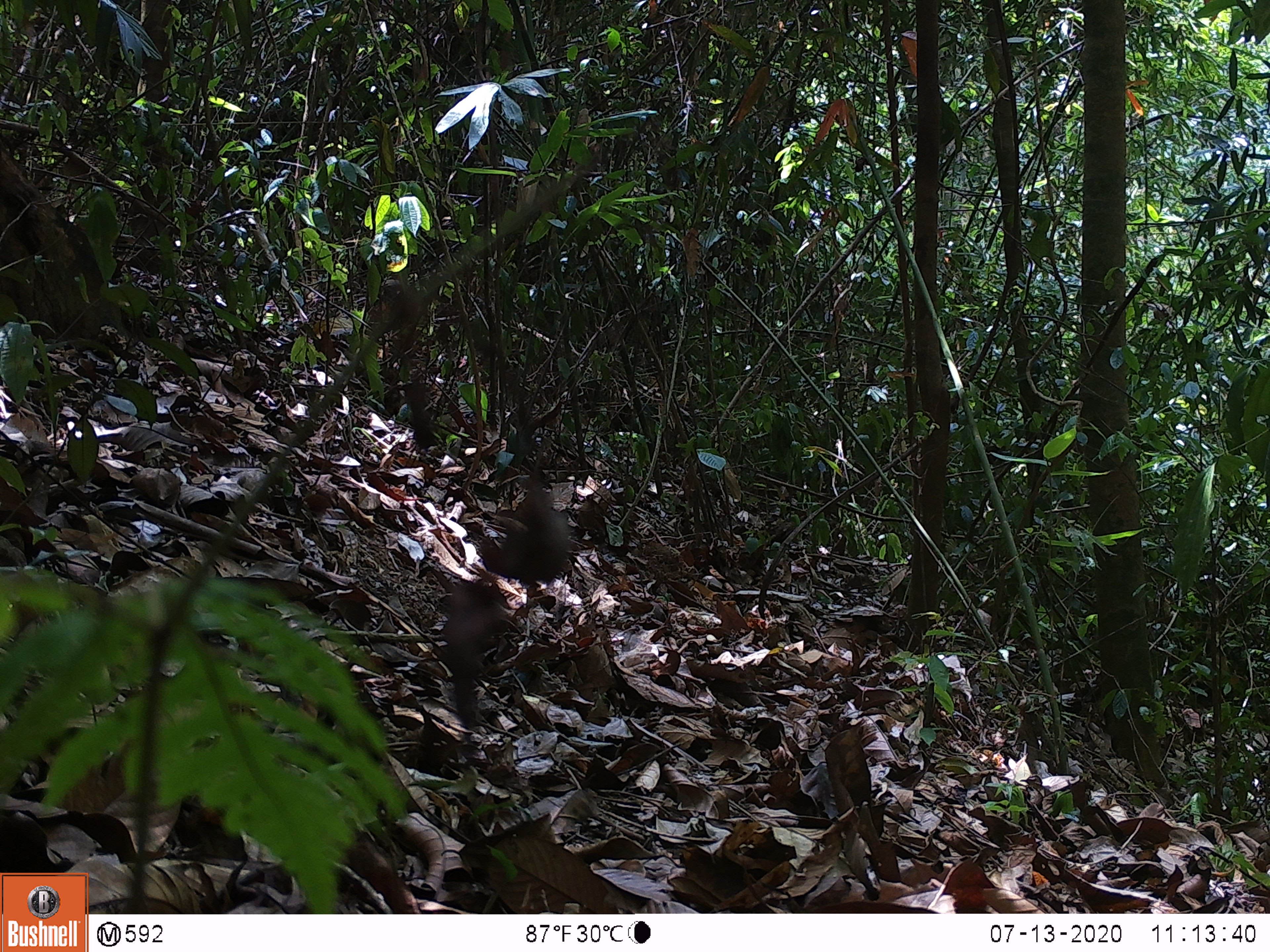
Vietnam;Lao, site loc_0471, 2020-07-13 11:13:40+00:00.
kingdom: Animalia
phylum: Chordata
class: Mammalia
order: Primates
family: Cercopithecidae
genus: Macaca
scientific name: Macaca arctoides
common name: stump-tailed macaque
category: stump tailed macaque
Stump tailed macaque (stump-tailed macaque) (Macaca arctoides). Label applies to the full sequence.